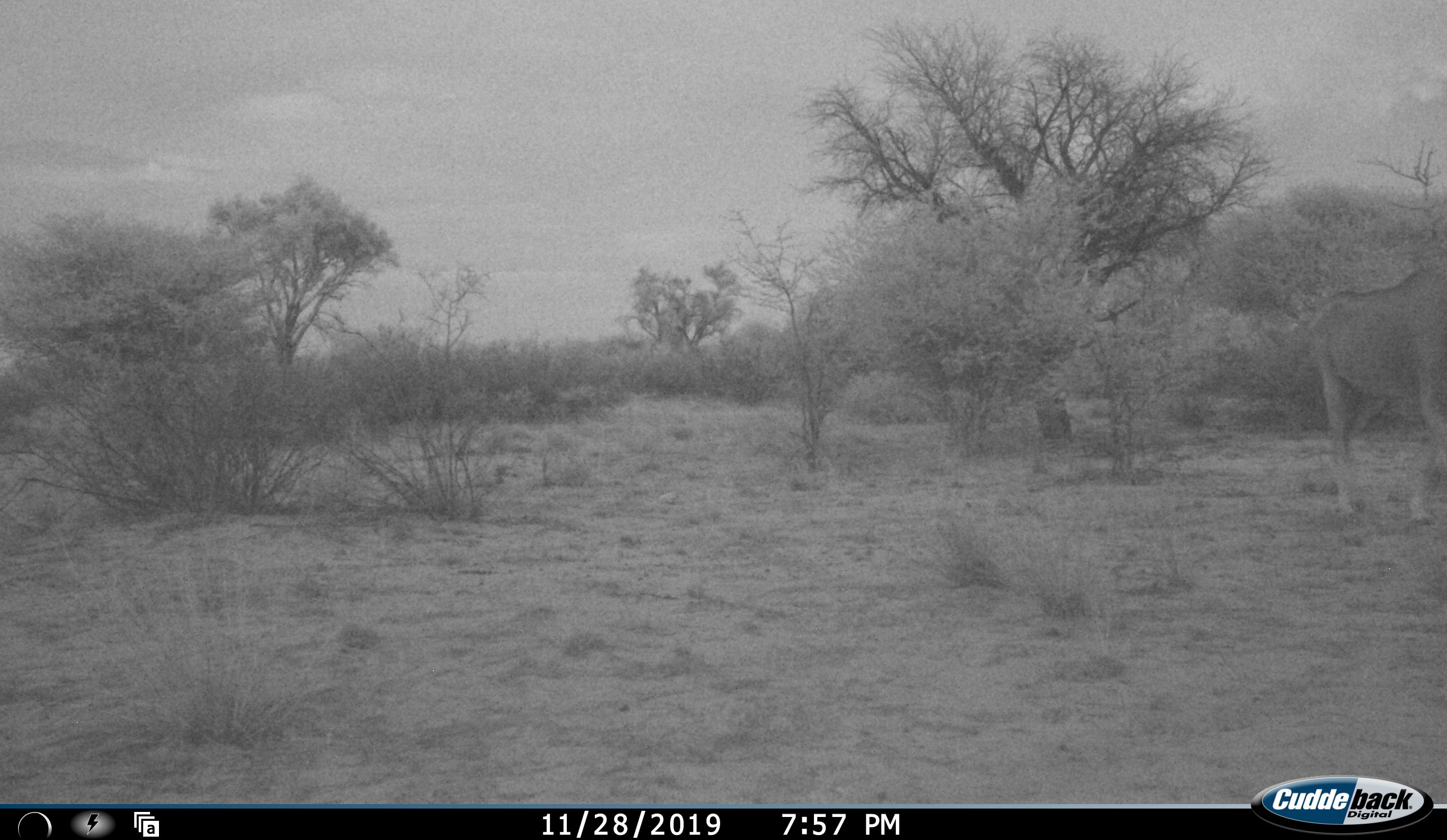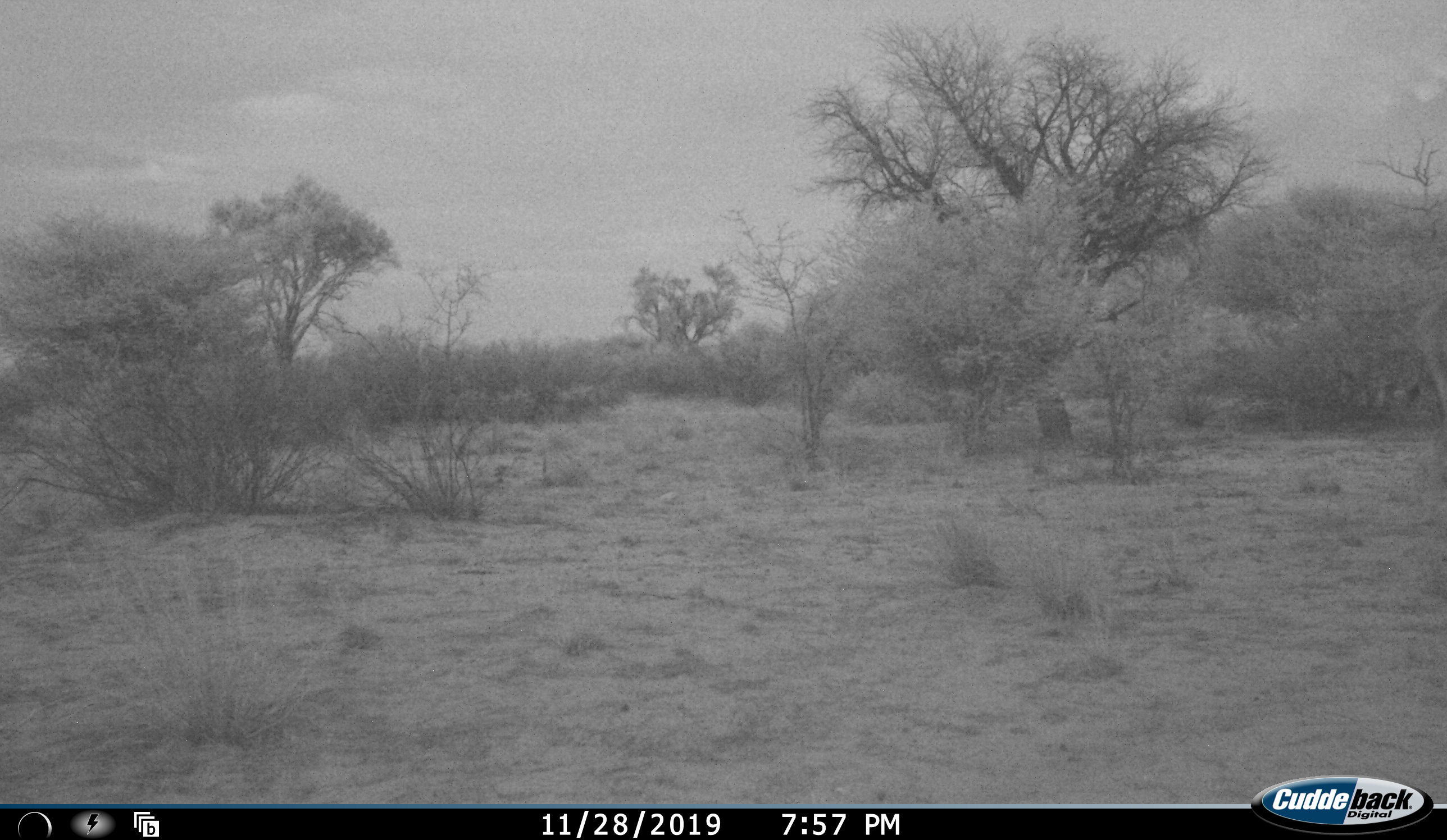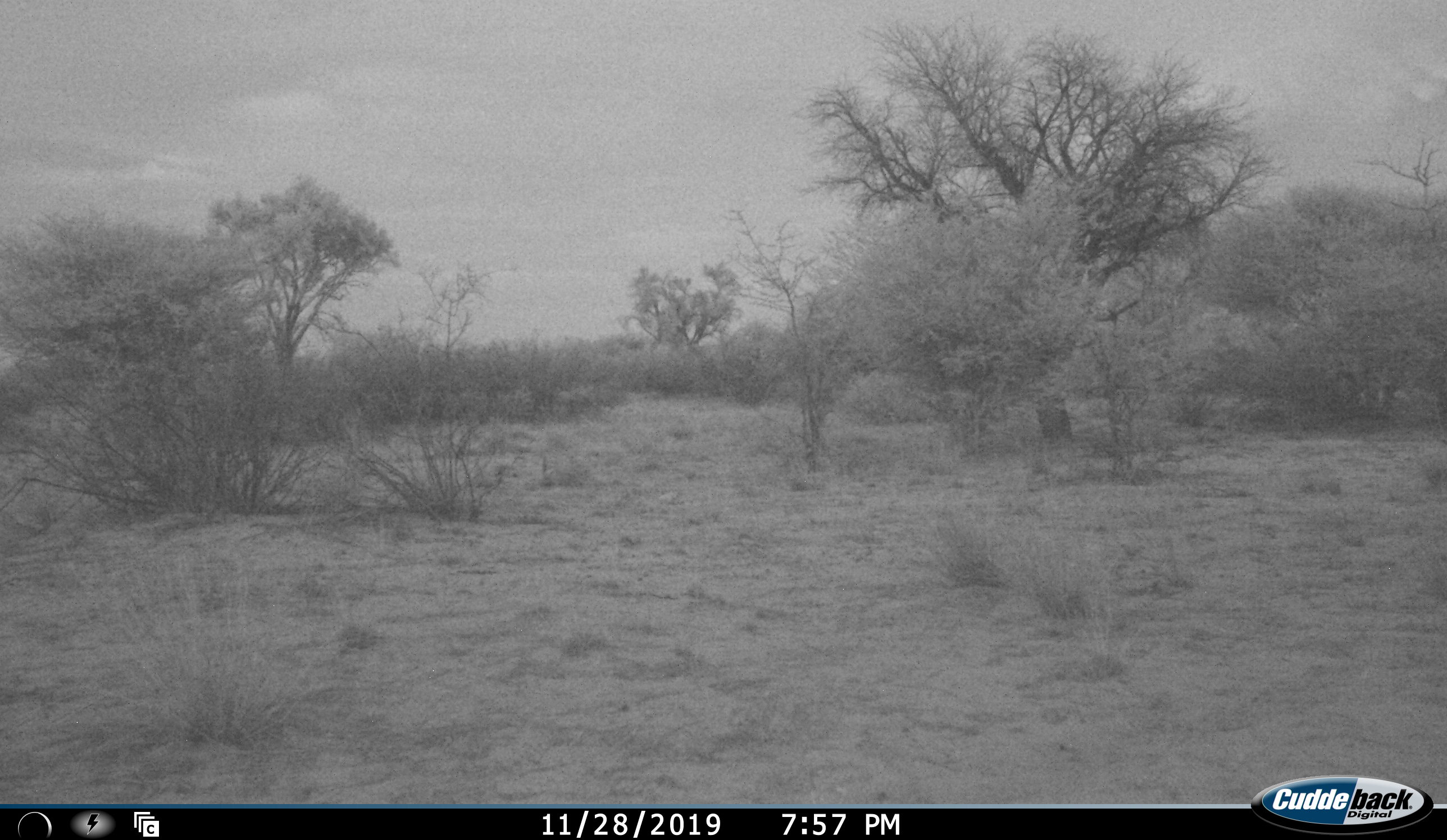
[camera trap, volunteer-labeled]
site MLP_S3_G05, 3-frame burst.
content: unidentified animal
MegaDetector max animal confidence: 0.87